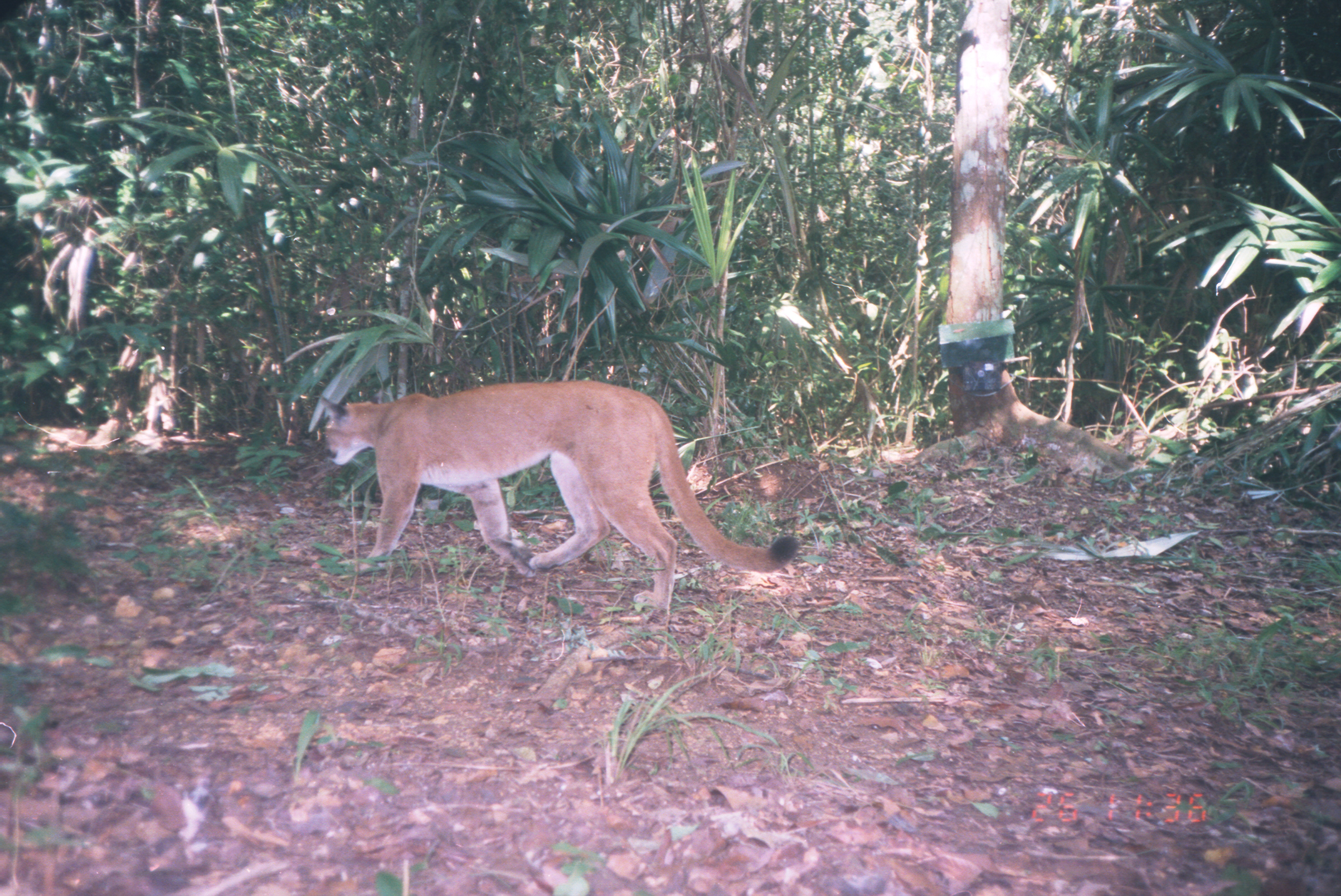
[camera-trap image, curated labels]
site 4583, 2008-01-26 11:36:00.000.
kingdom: Animalia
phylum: Chordata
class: Mammalia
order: Carnivora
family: Felidae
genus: Puma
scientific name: Puma concolor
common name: mountain lion